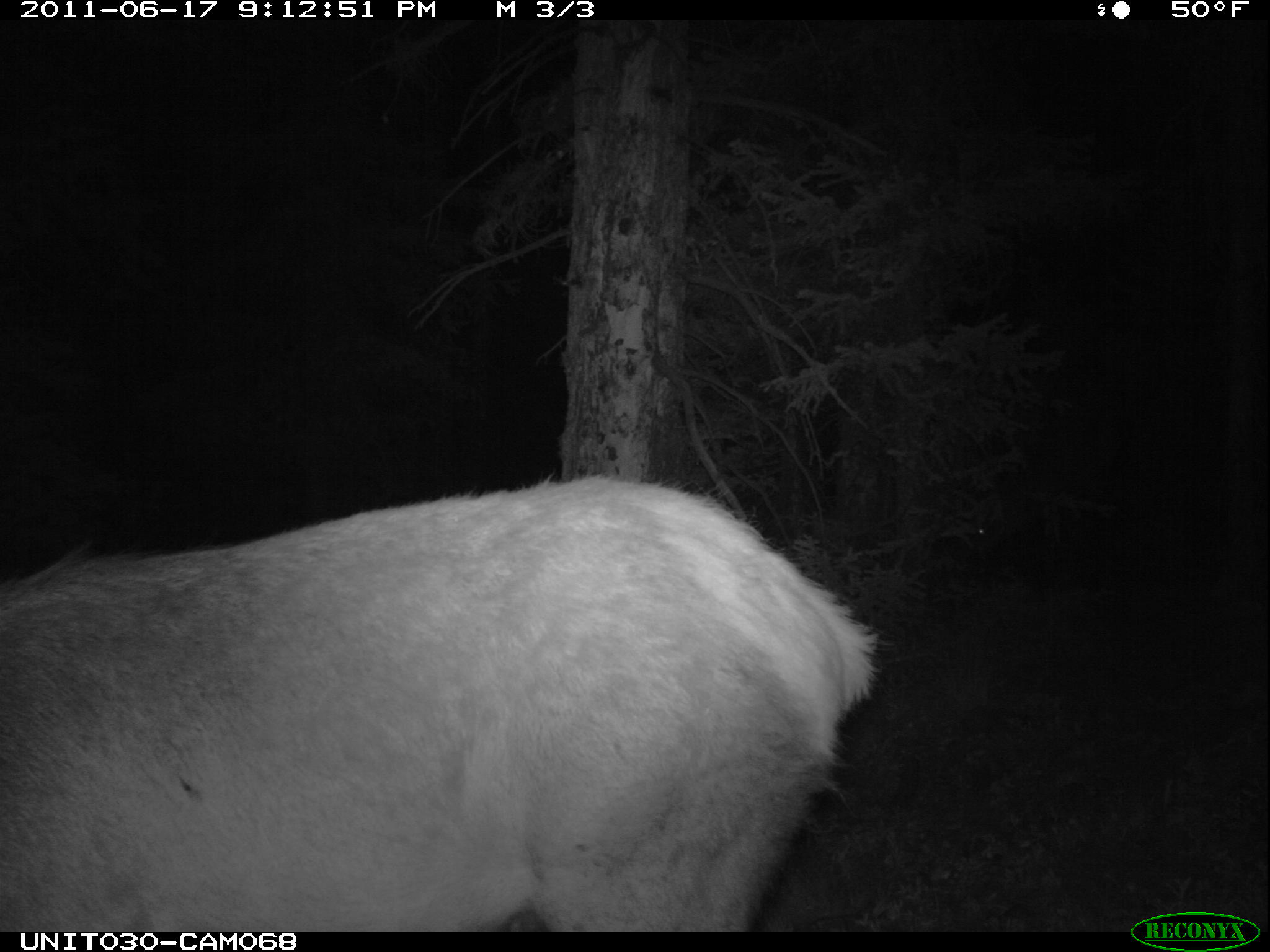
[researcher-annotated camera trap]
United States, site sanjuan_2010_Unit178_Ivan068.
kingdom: Animalia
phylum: Chordata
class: Mammalia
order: Artiodactyla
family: Cervidae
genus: Cervus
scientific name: Cervus elaphus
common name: red deer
Cervus elaphus (red deer).